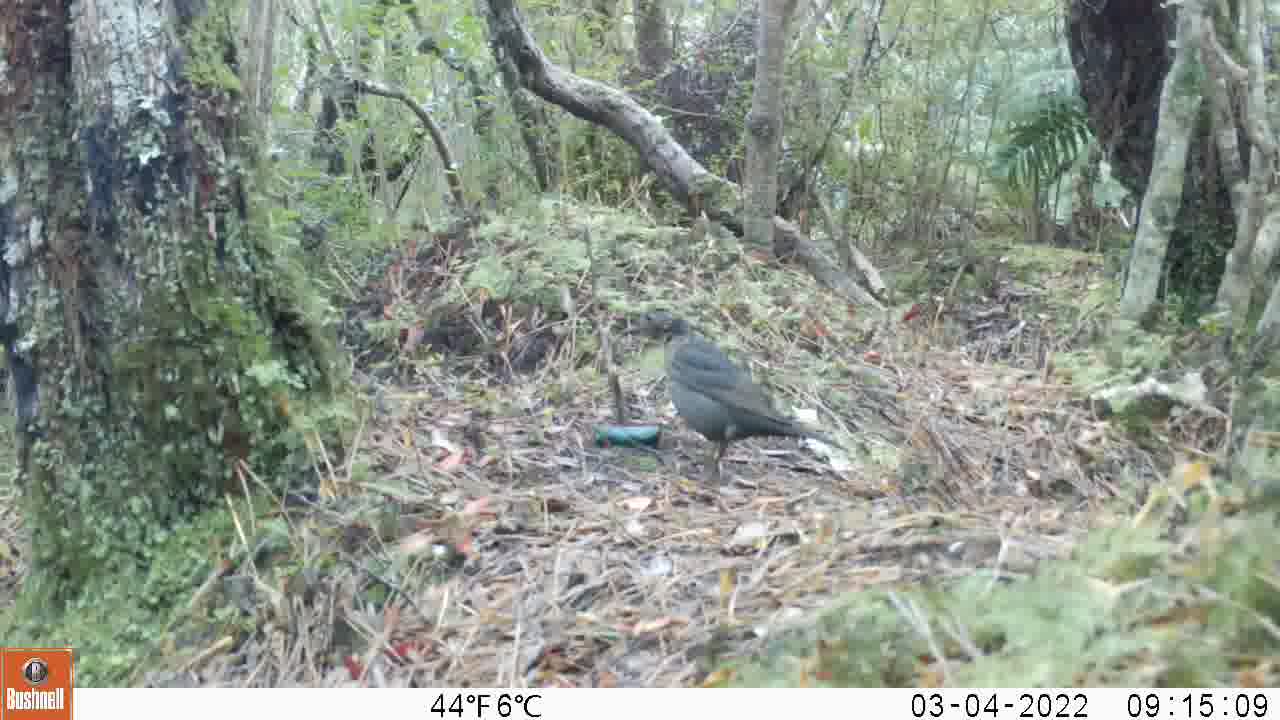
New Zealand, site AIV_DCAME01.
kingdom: Animalia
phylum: Chordata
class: Aves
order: Passeriformes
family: Turdidae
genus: Turdus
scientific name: Turdus merula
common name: eurasian blackbird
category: blackbird